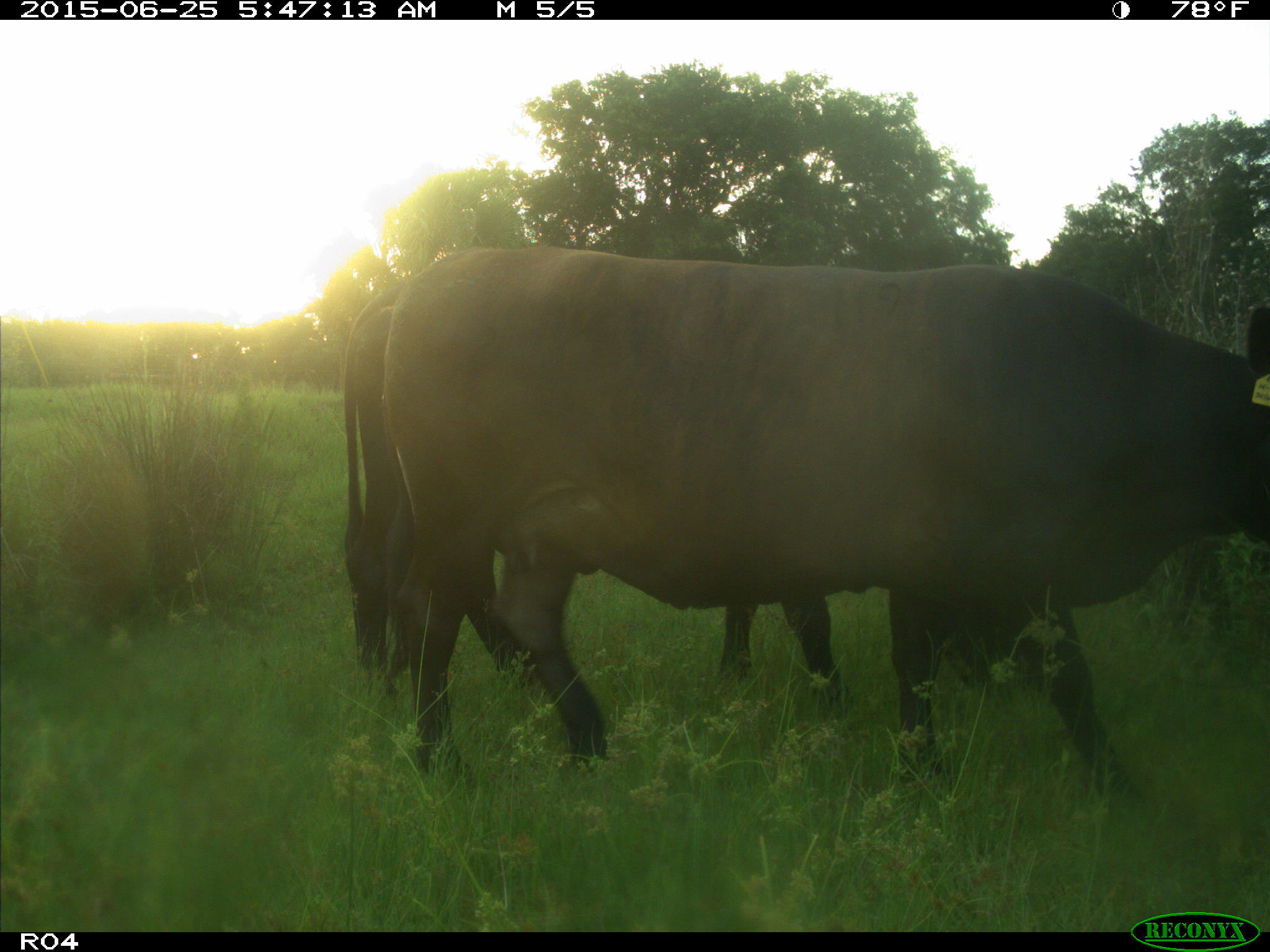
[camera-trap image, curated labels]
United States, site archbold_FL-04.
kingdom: Animalia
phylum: Chordata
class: Mammalia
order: Artiodactyla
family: Bovidae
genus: Bos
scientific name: Bos taurus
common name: domestic cow